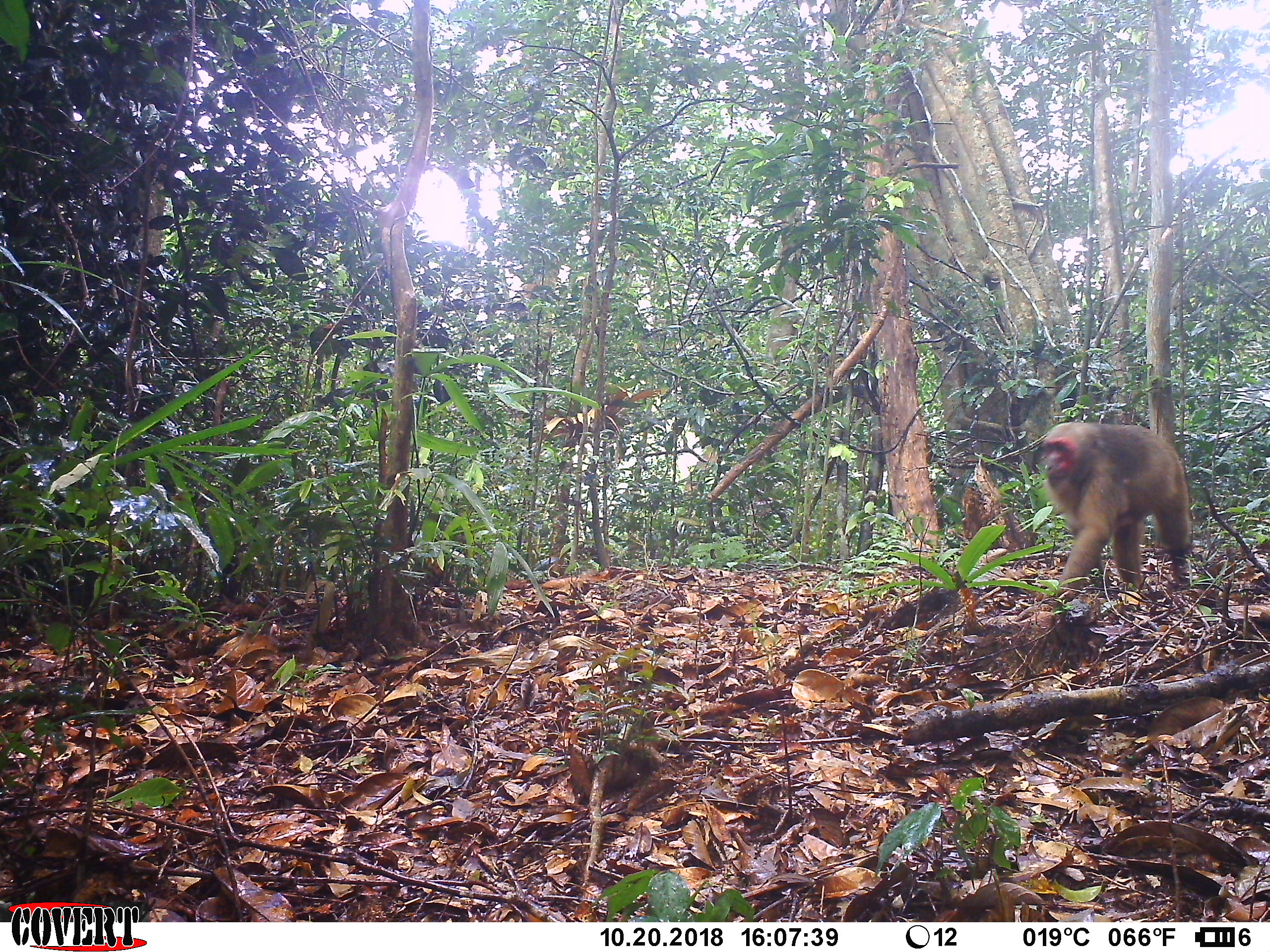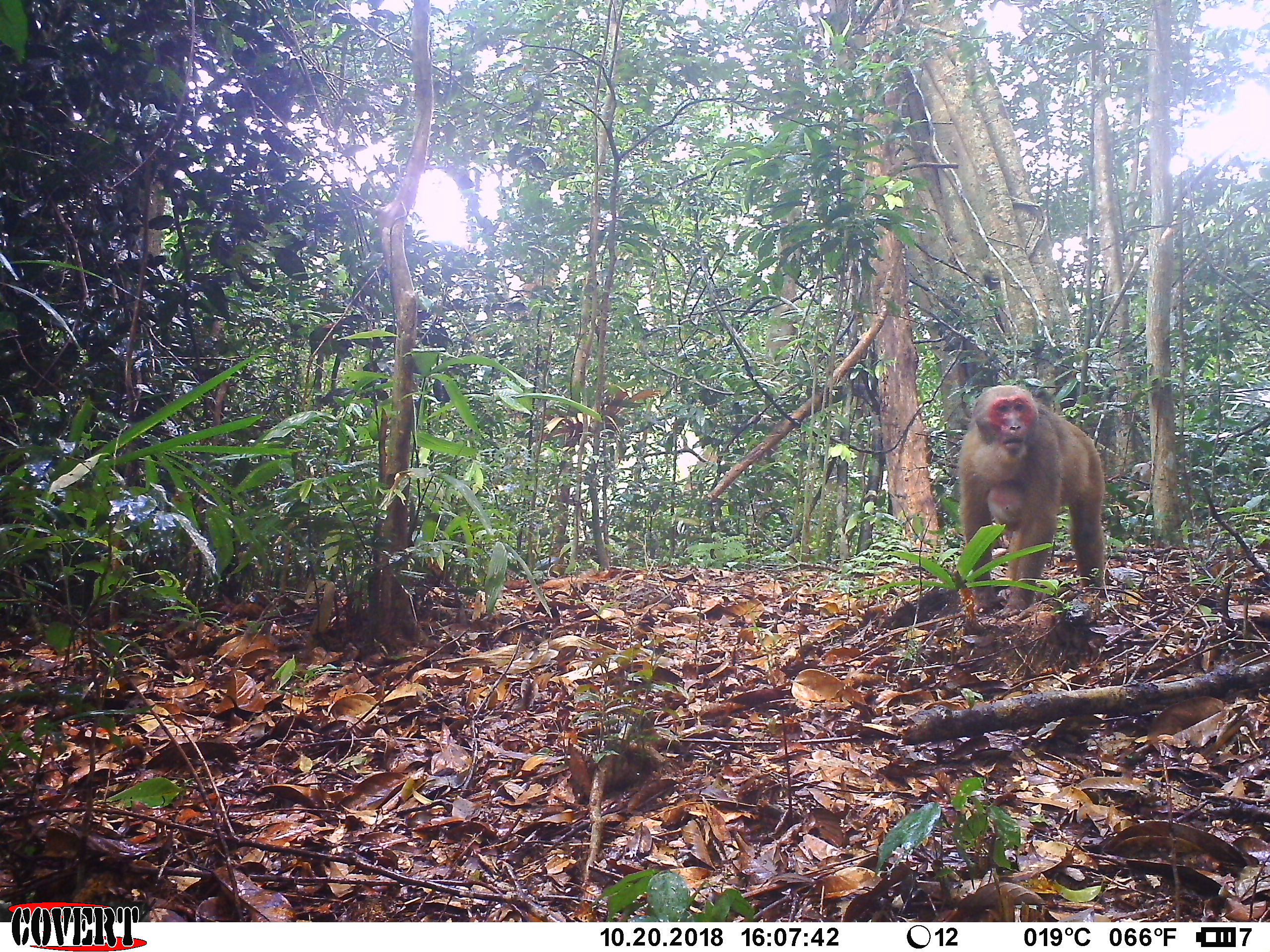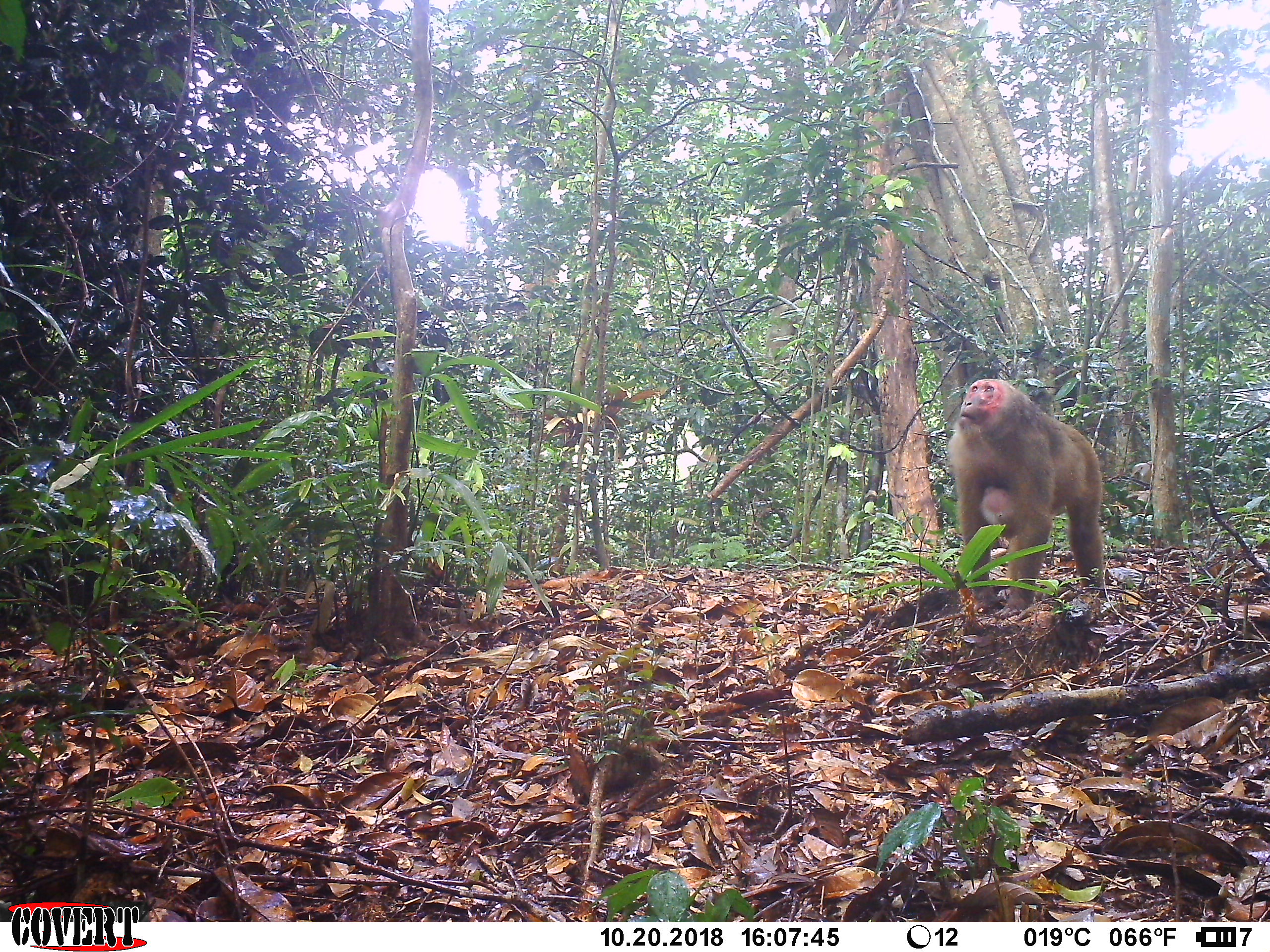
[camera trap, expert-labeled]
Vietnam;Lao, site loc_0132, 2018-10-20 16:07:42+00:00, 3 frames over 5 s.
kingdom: Animalia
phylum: Chordata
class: Mammalia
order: Primates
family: Cercopithecidae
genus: Macaca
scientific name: Macaca arctoides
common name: stump-tailed macaque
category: stump tailed macaque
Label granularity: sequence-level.